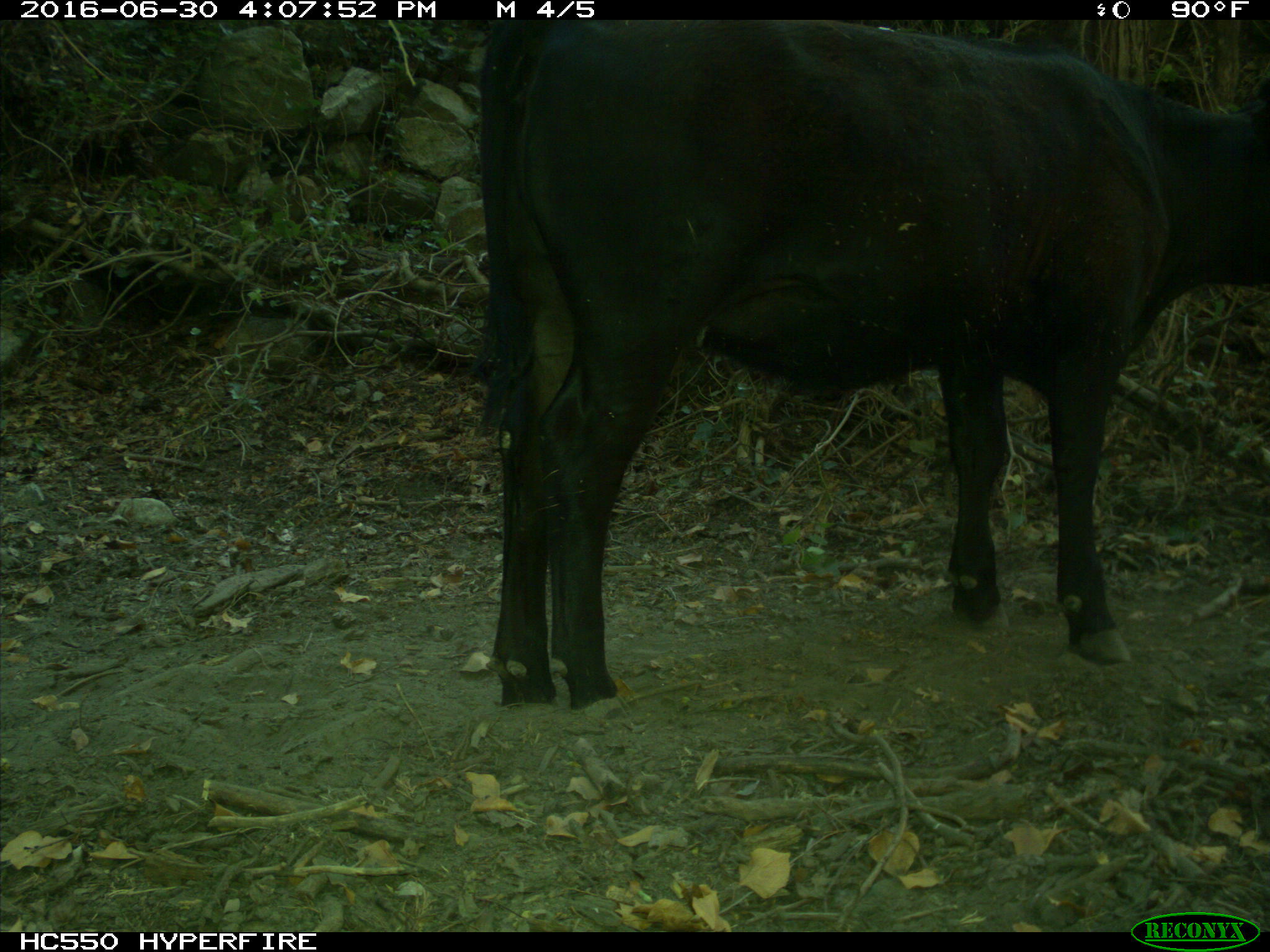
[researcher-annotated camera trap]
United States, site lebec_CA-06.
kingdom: Animalia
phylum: Chordata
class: Mammalia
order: Artiodactyla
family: Bovidae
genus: Bos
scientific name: Bos taurus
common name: domestic cow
Bos taurus (domestic cow).